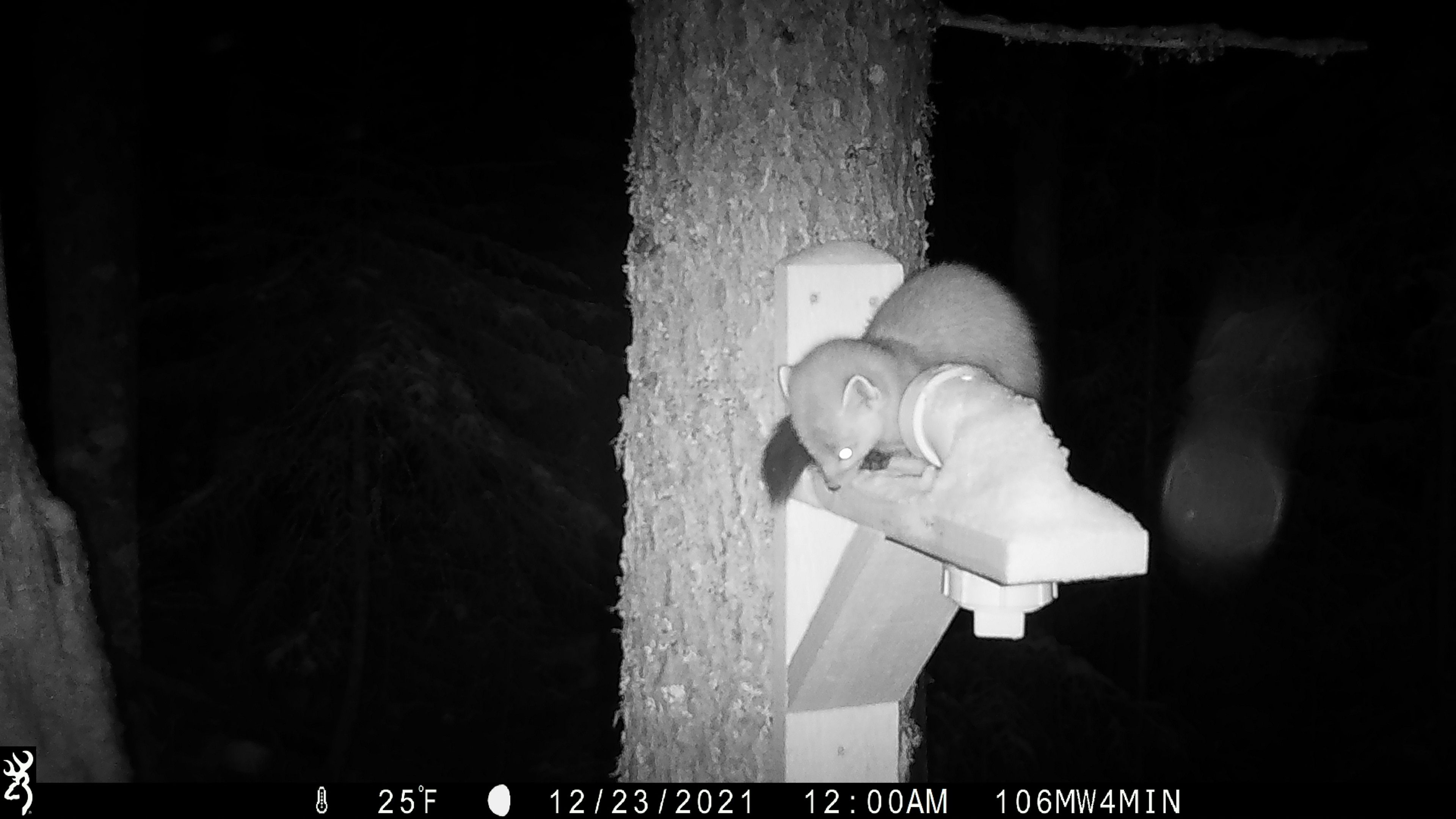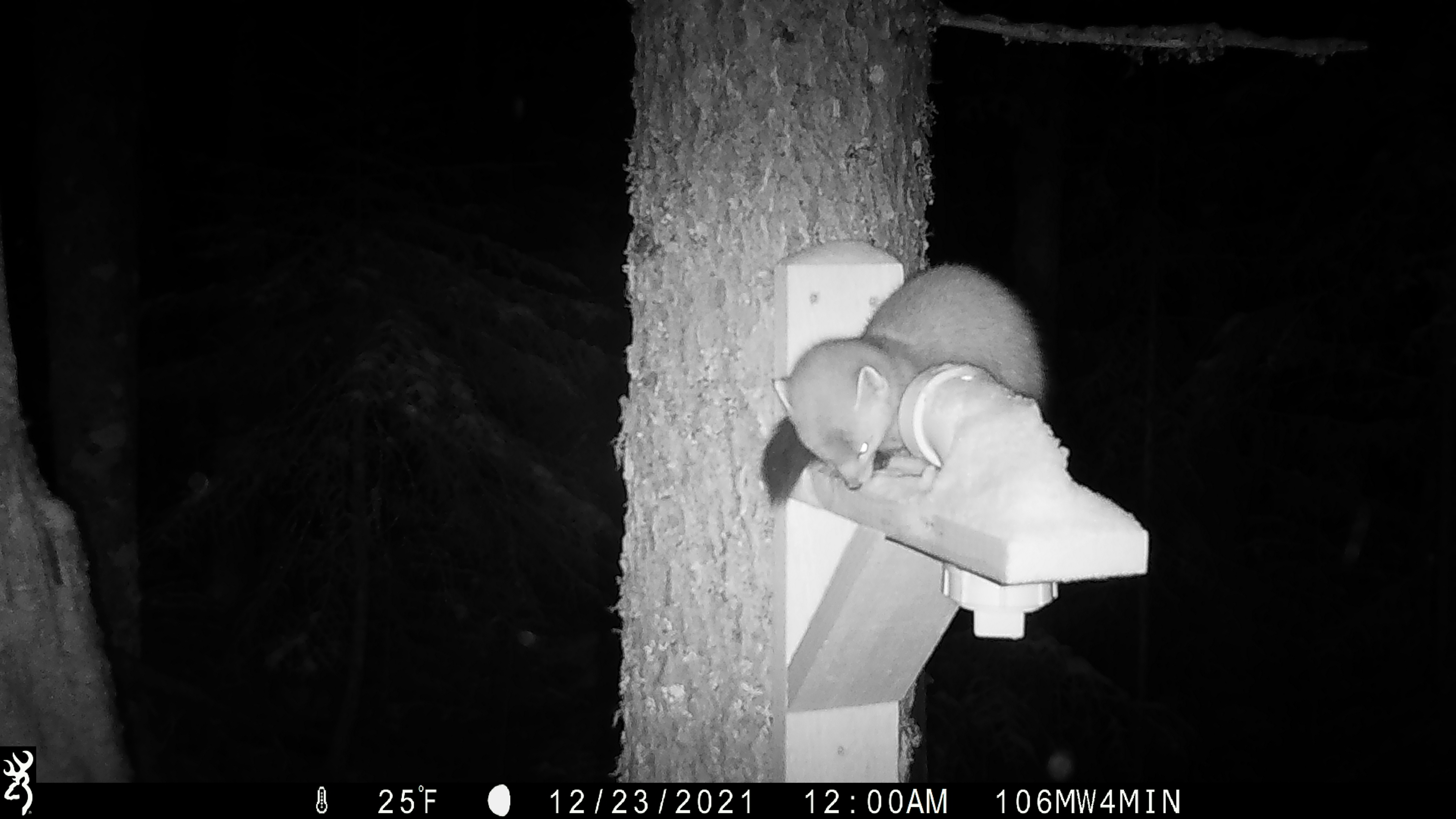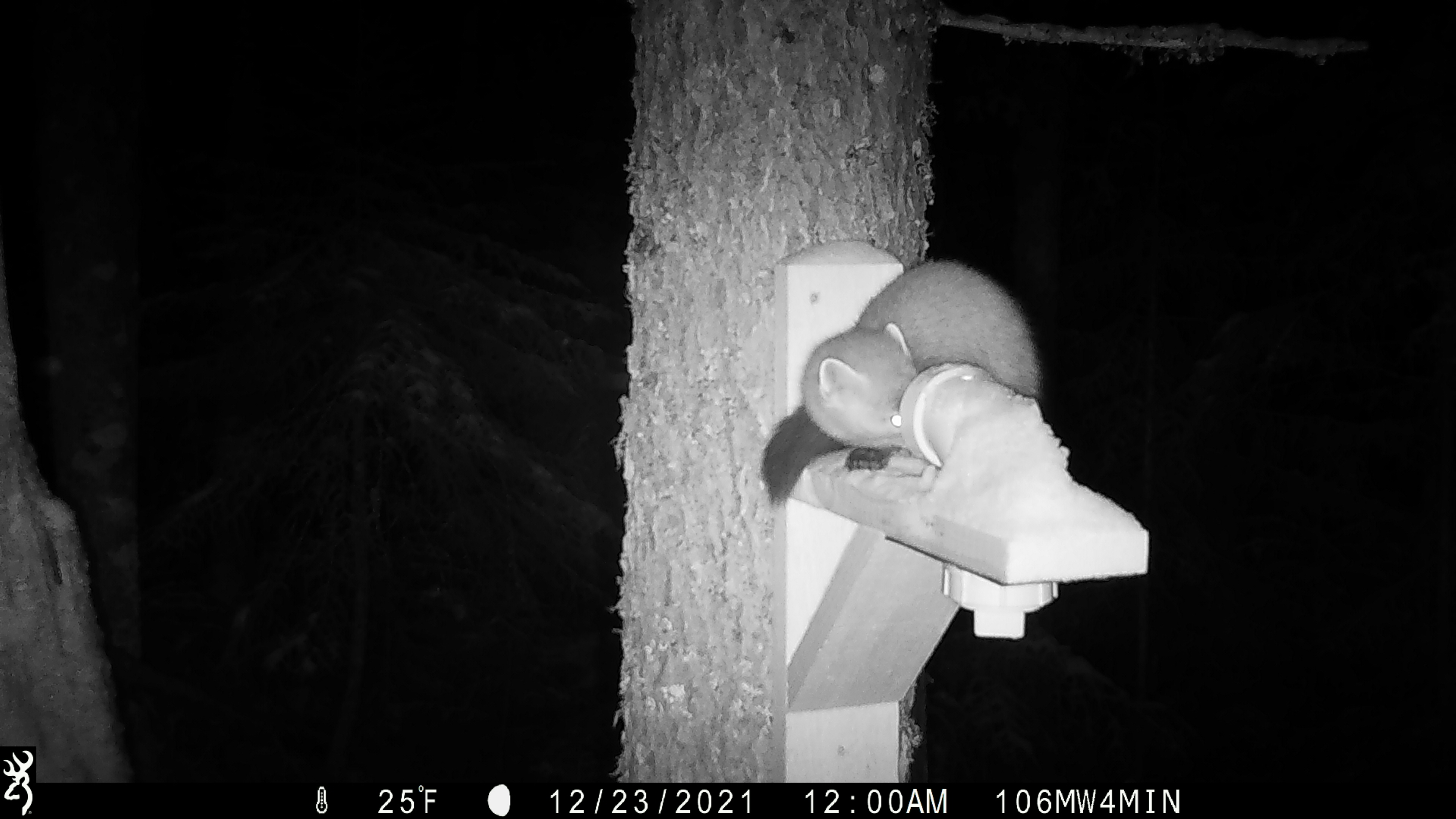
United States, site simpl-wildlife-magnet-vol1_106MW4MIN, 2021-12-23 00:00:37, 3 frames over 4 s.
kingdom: Animalia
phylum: Chordata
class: Mammalia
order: Carnivora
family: Mustelidae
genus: Martes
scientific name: Martes americana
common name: american marten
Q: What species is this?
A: American marten (Martes americana).